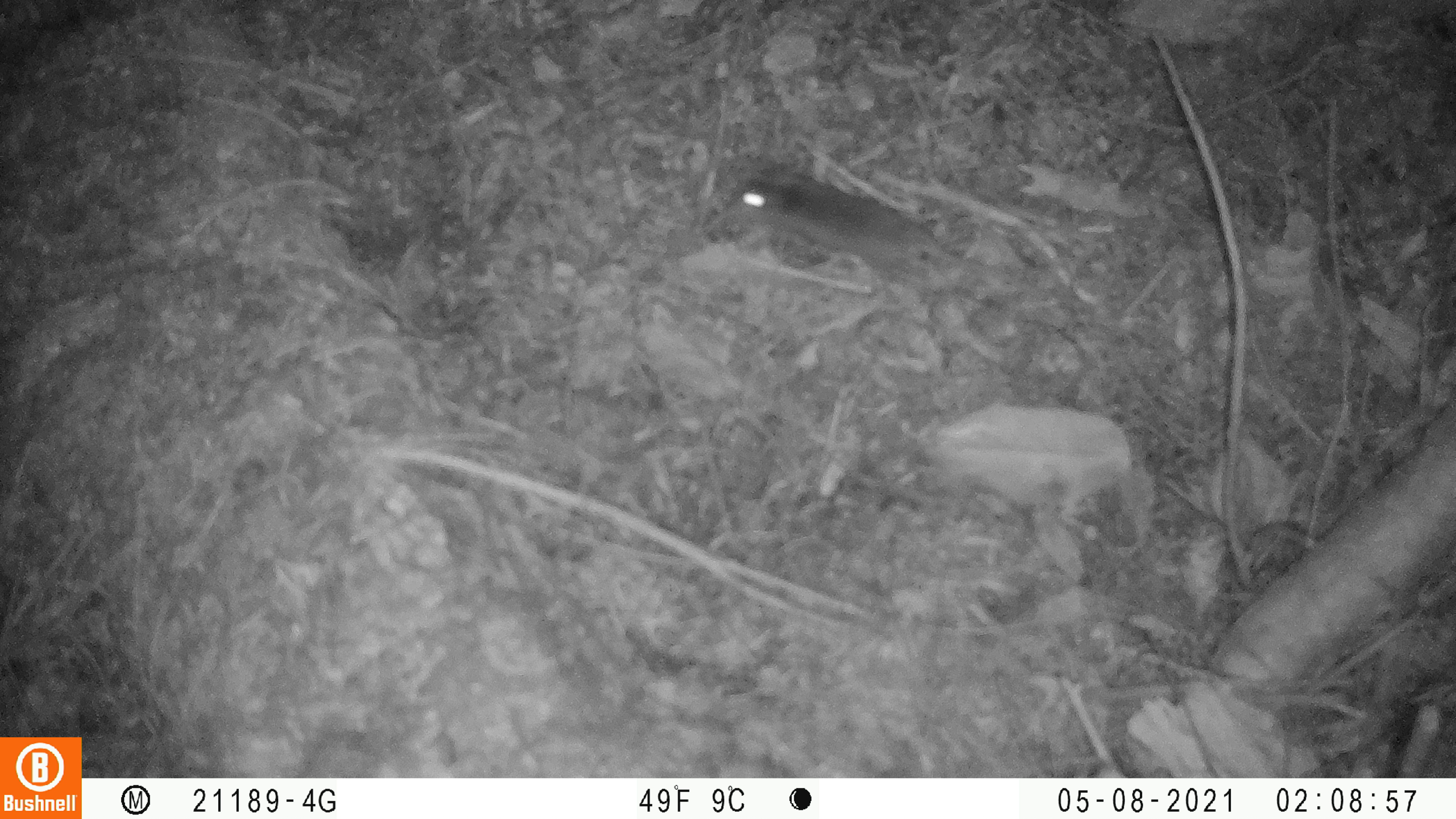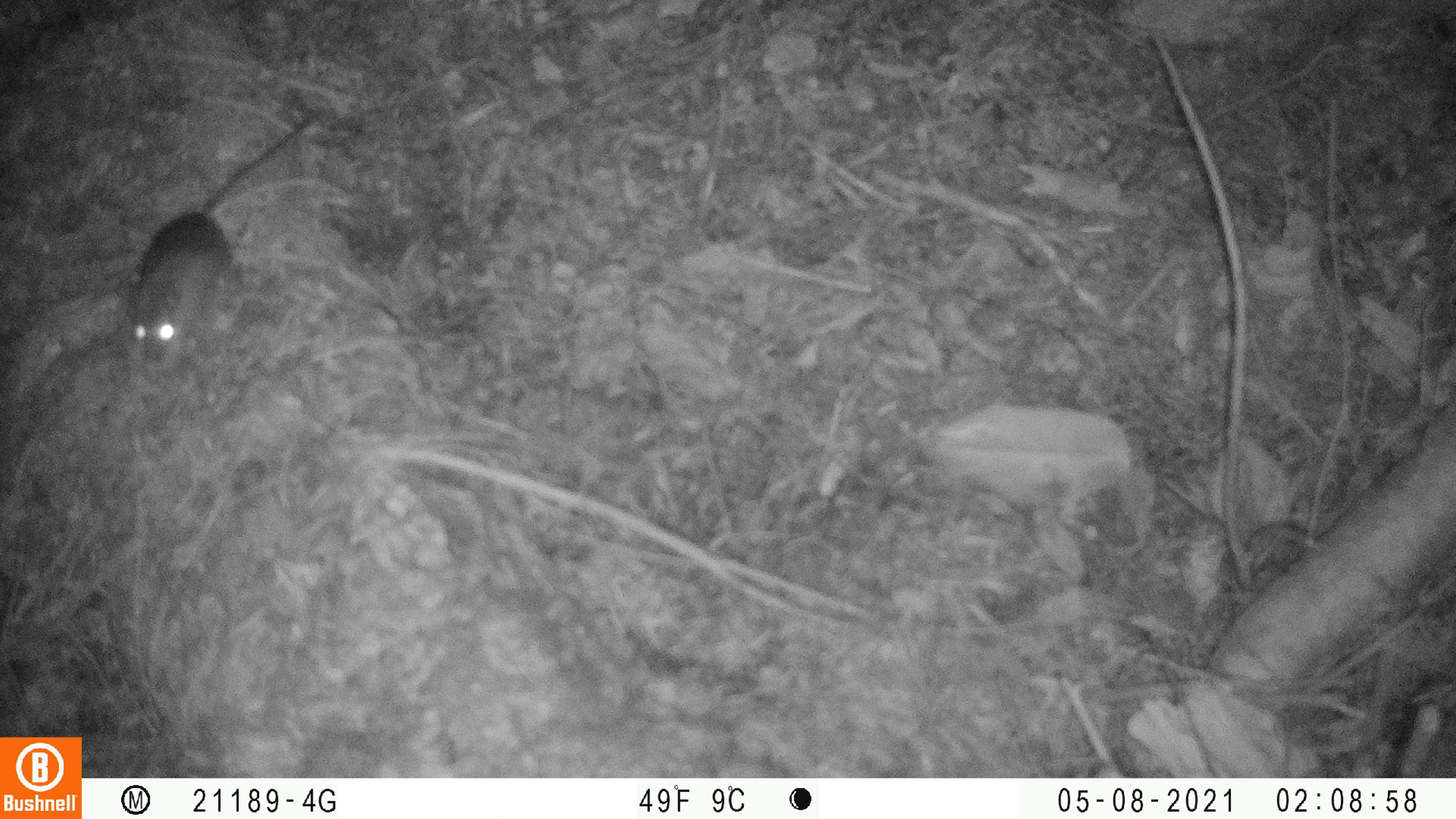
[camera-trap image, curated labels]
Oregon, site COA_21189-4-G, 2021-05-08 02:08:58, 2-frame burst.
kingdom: Animalia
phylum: Chordata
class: Mammalia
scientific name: Mammalia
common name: small mammal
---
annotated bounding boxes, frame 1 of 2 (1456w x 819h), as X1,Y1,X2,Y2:
small mammal: 719,156,1049,300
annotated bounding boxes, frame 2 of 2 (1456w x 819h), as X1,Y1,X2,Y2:
small mammal: 120,102,327,367